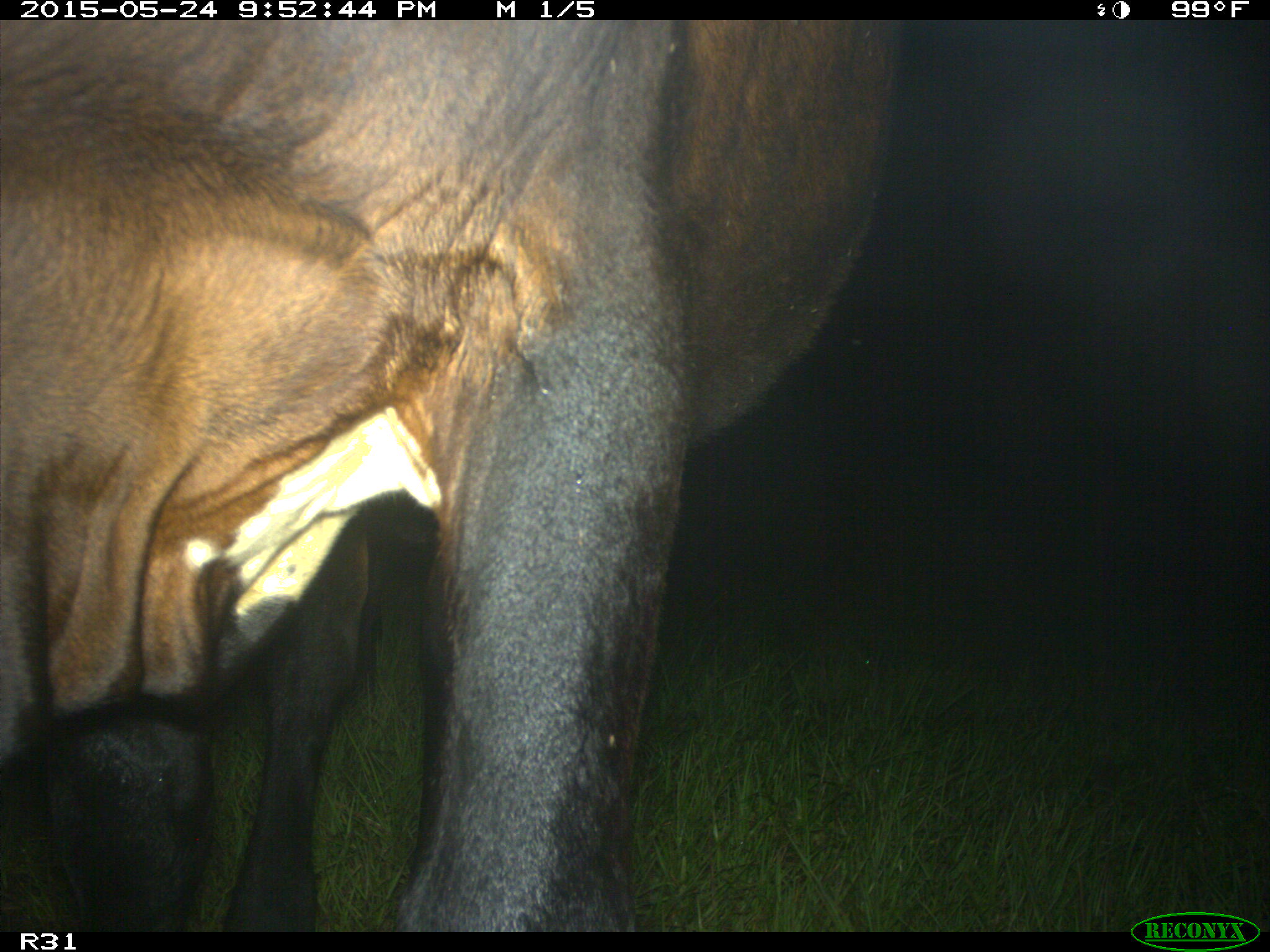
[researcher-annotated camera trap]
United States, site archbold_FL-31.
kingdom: Animalia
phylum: Chordata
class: Mammalia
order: Artiodactyla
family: Bovidae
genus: Bos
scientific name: Bos taurus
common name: domestic cow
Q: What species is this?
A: Bos taurus (domestic cow).